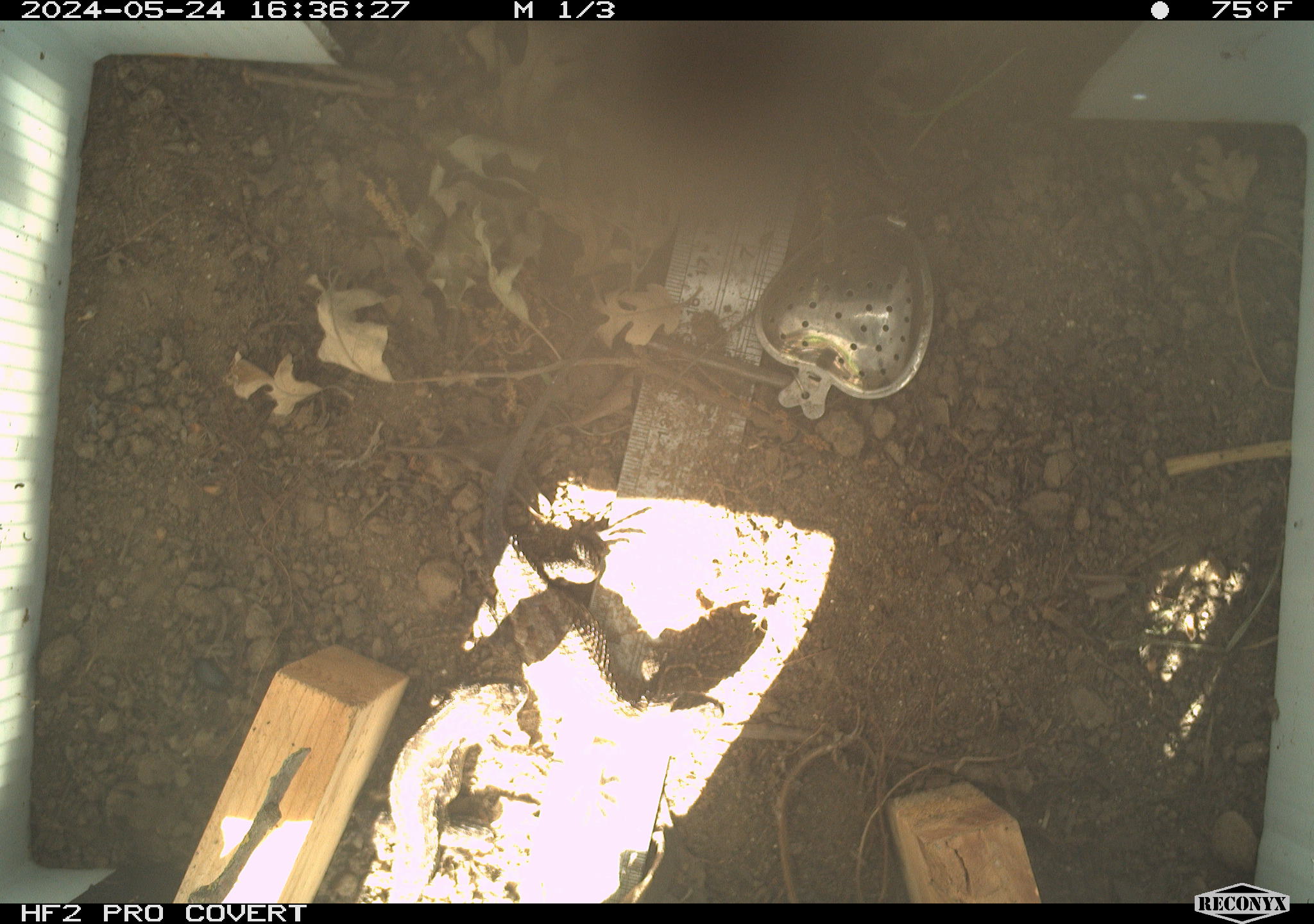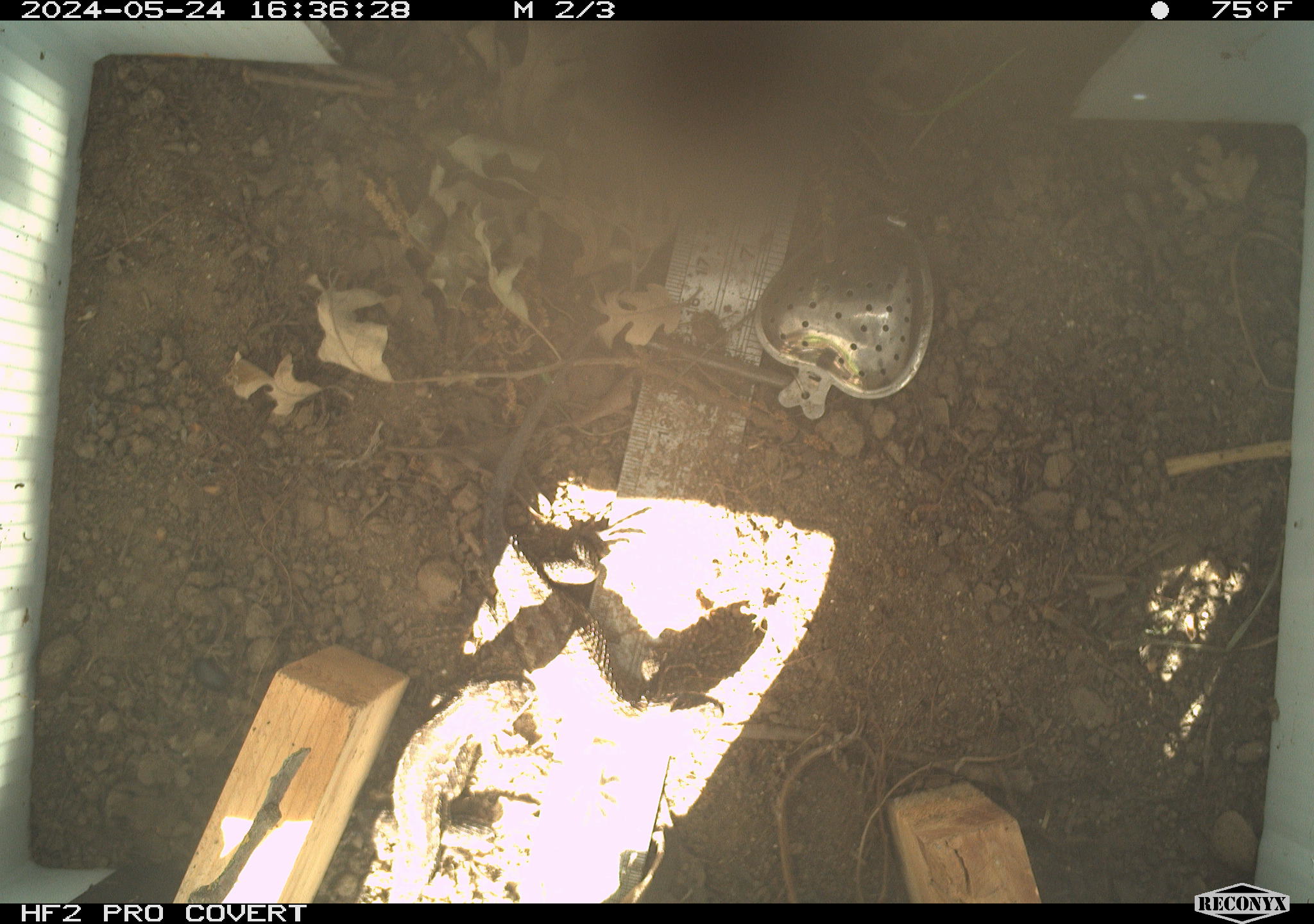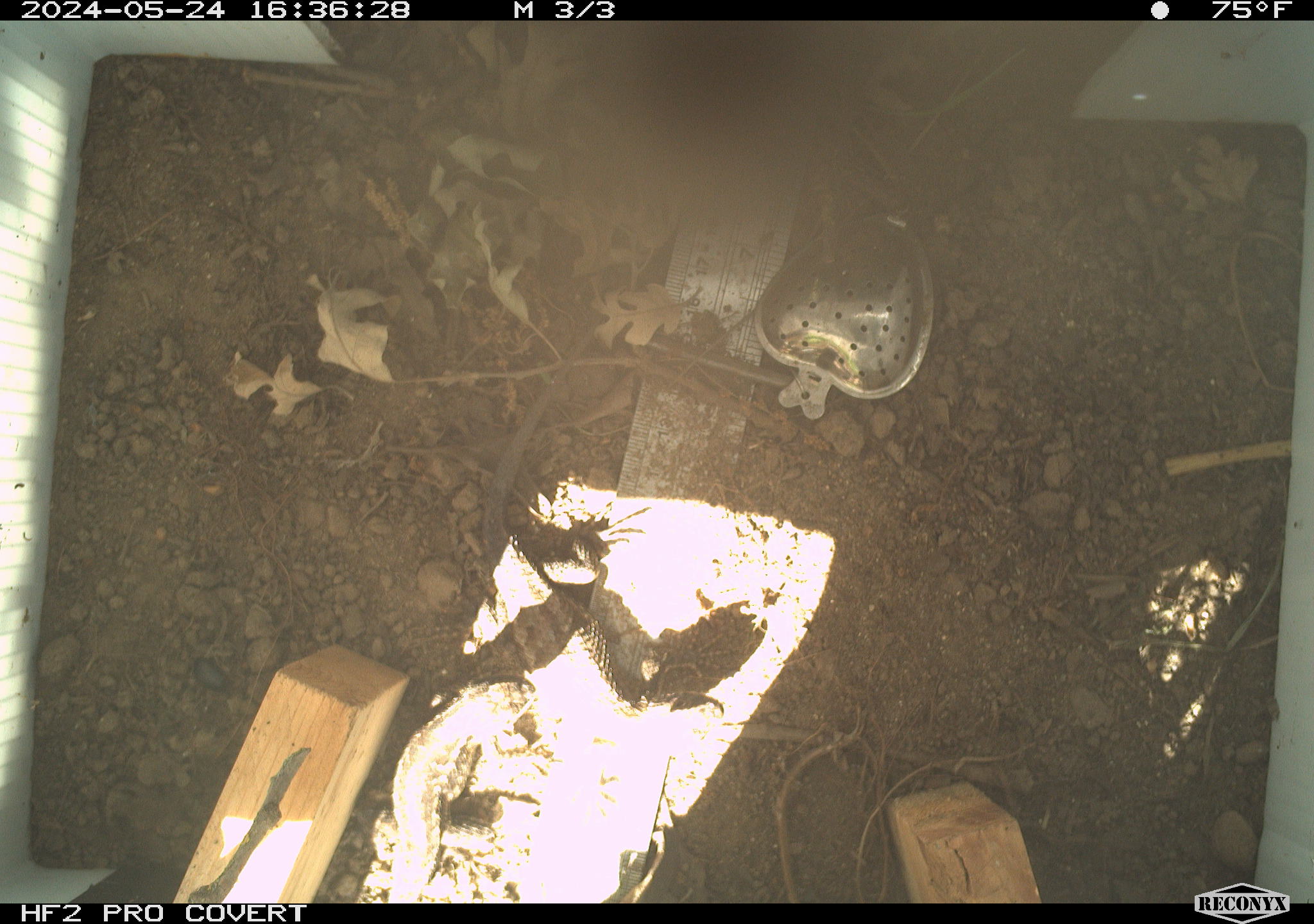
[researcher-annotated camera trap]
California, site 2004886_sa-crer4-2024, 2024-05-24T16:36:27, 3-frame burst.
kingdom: Animalia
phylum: Chordata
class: Reptilia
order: Squamata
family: Phrynosomatidae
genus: Sceloporus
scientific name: Sceloporus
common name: spiny lizards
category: sceloporus species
Sceloporus species (spiny lizards) (Sceloporus).